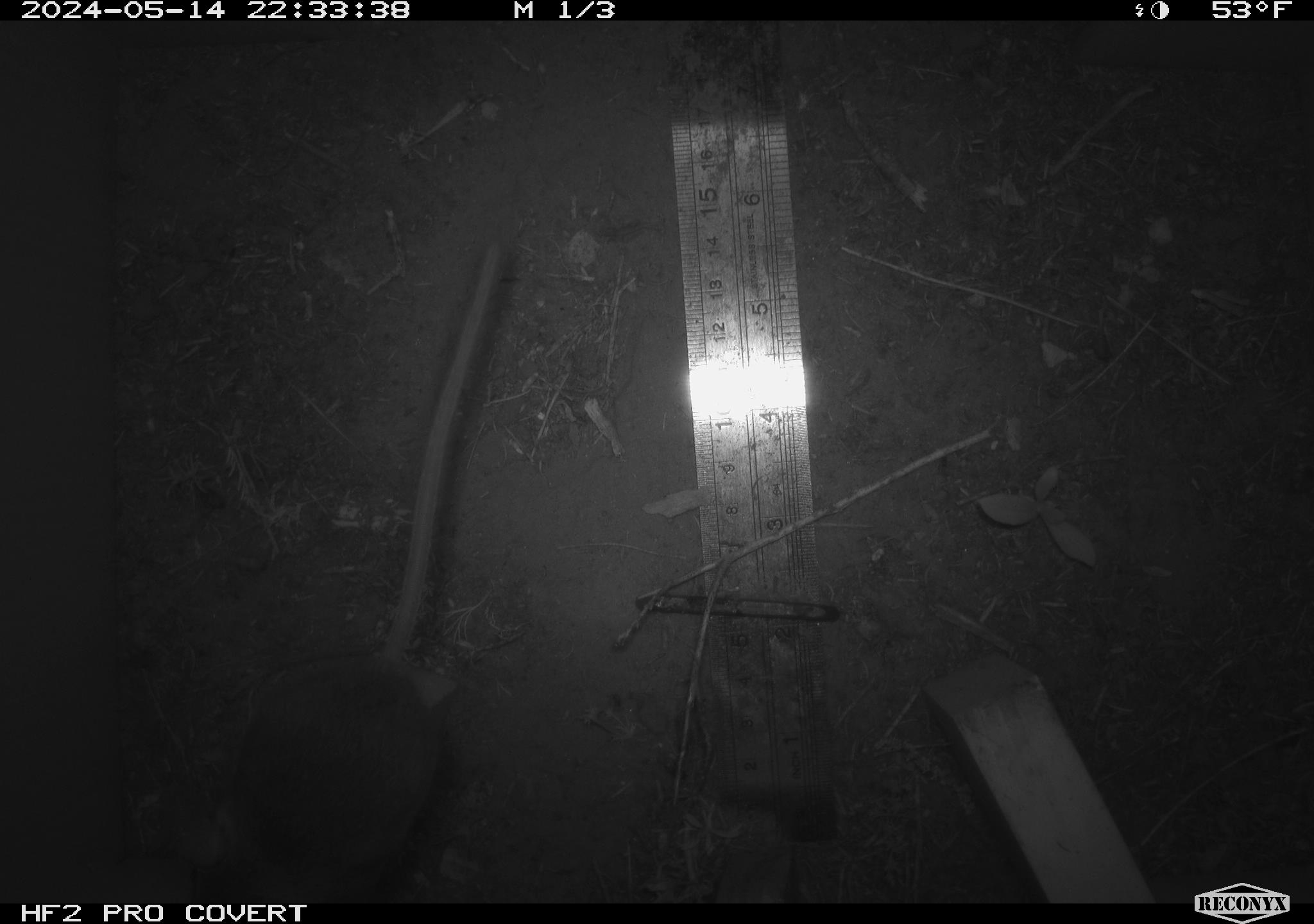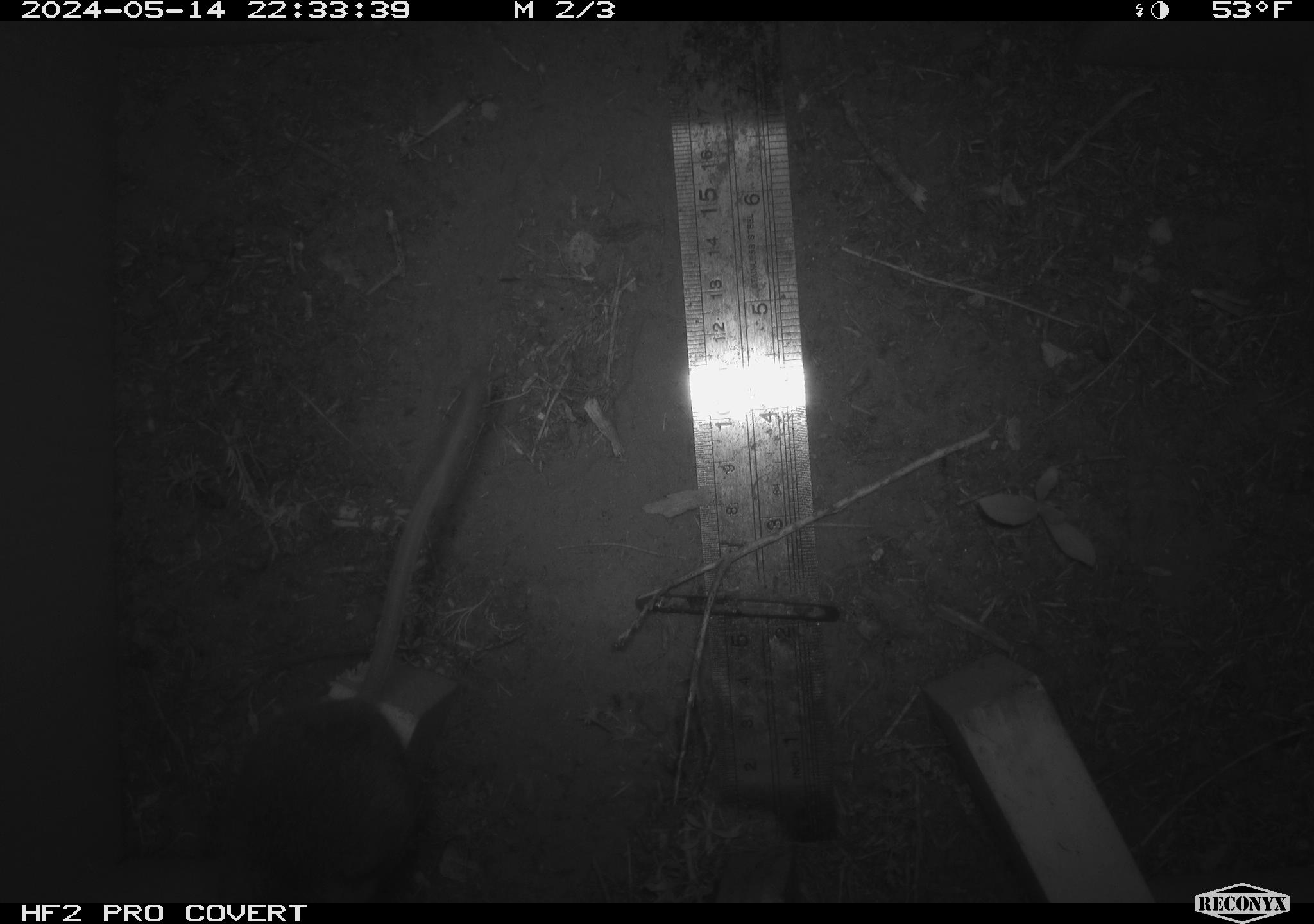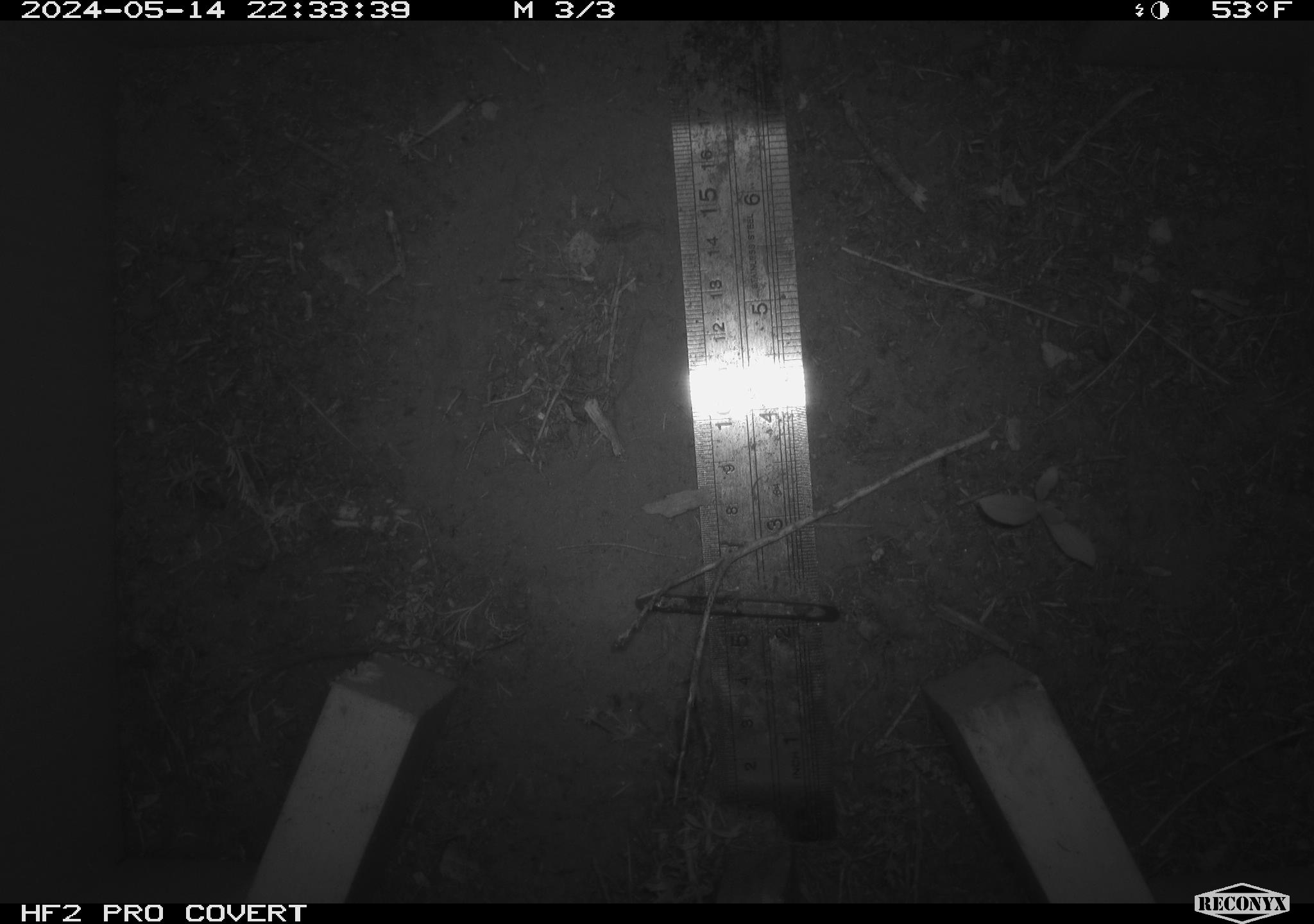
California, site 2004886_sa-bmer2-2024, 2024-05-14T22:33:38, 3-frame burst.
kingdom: Animalia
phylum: Chordata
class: Mammalia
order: Rodentia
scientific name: Rodentia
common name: mouse species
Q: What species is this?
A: Mouse species (Rodentia).